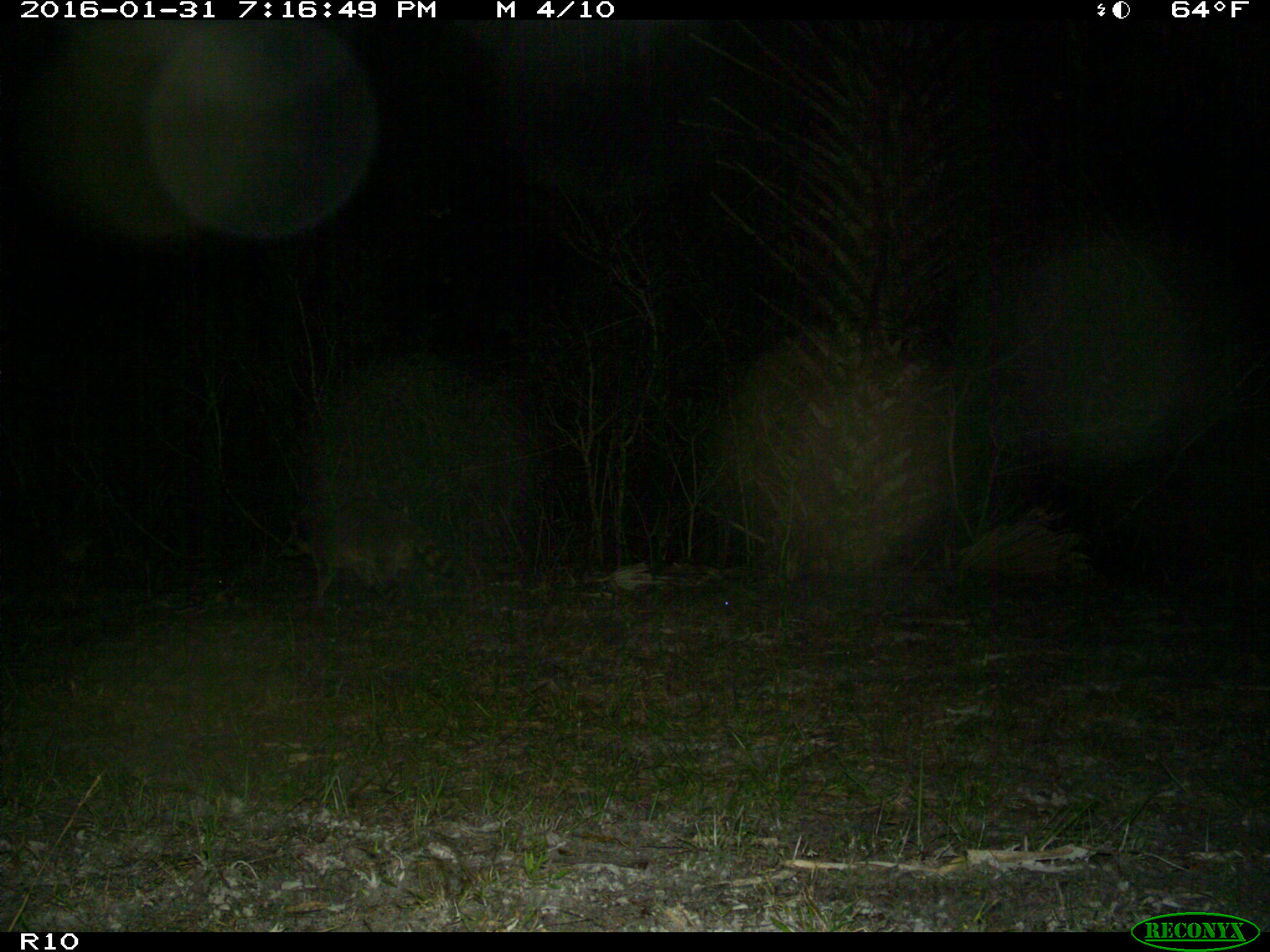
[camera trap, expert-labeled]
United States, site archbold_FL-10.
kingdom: Animalia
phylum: Chordata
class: Mammalia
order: Carnivora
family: Procyonidae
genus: Procyon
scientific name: Procyon lotor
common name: common raccoon